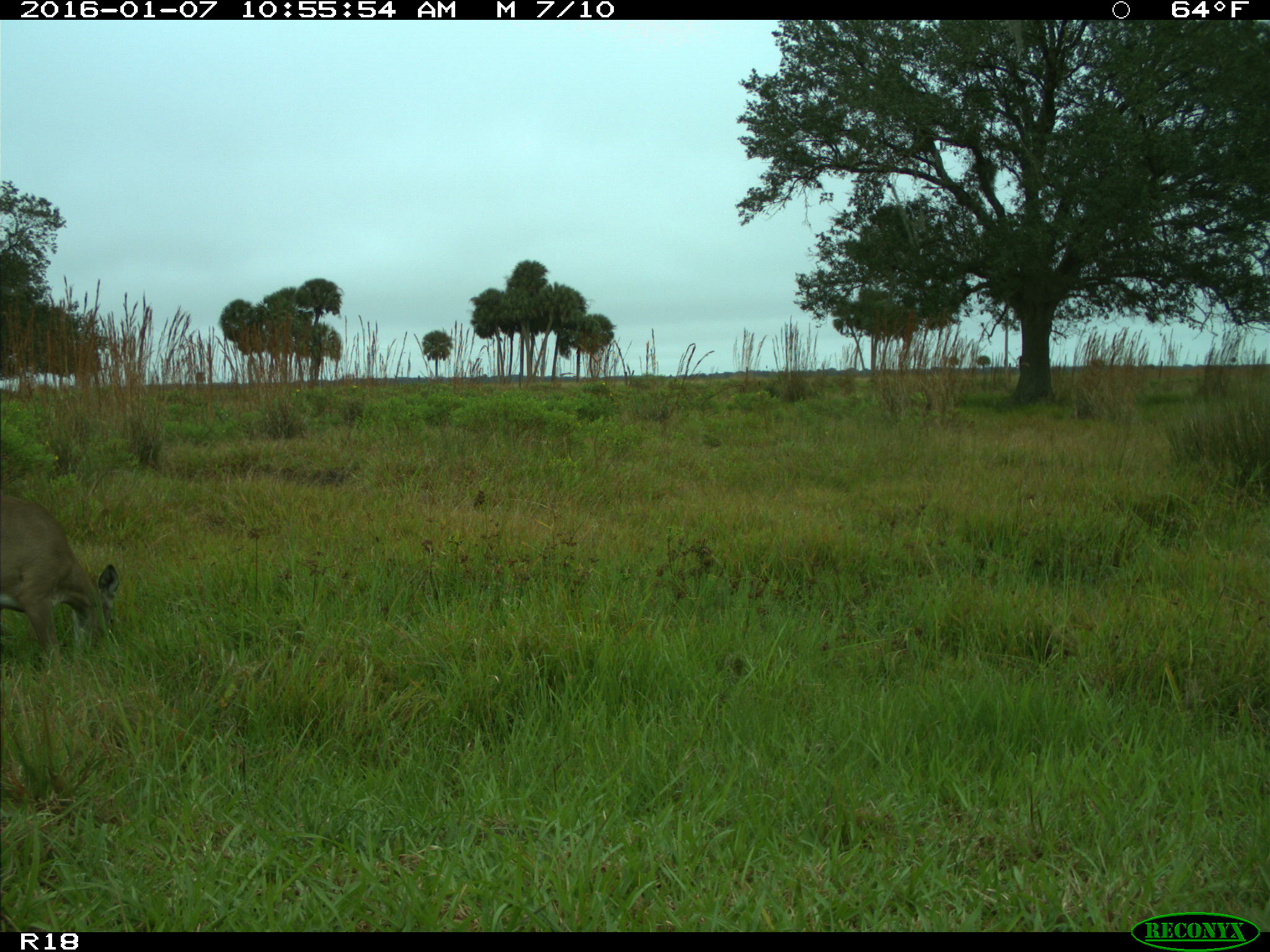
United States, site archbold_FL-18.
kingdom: Animalia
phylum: Chordata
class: Mammalia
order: Artiodactyla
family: Cervidae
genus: Odocoileus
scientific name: Odocoileus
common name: deer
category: unidentified deer